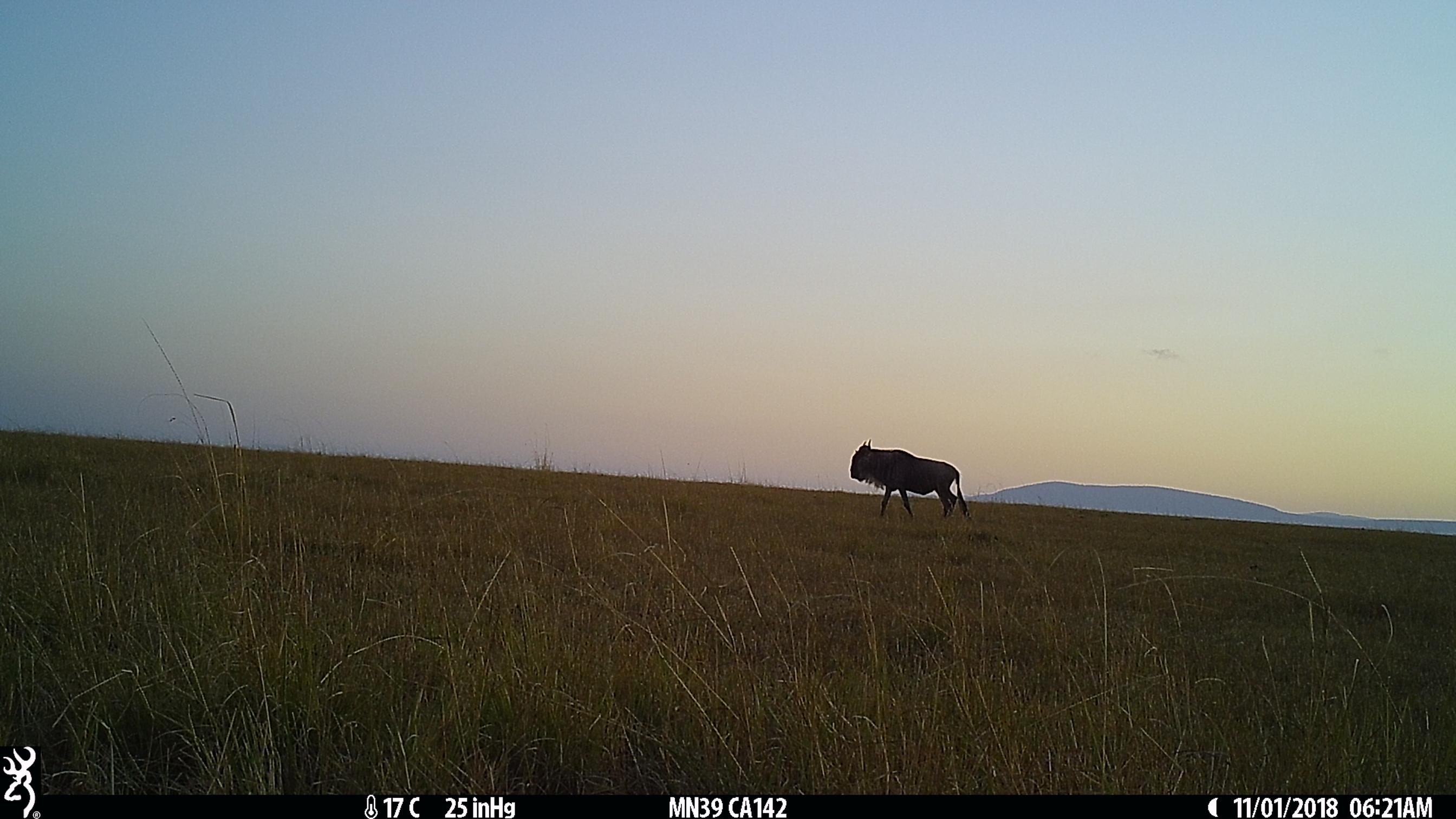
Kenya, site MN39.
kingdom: Animalia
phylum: Chordata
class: Mammalia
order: Artiodactyla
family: Bovidae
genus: Connochaetes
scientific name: Connochaetes taurinus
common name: blue wildebeest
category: wildebeest